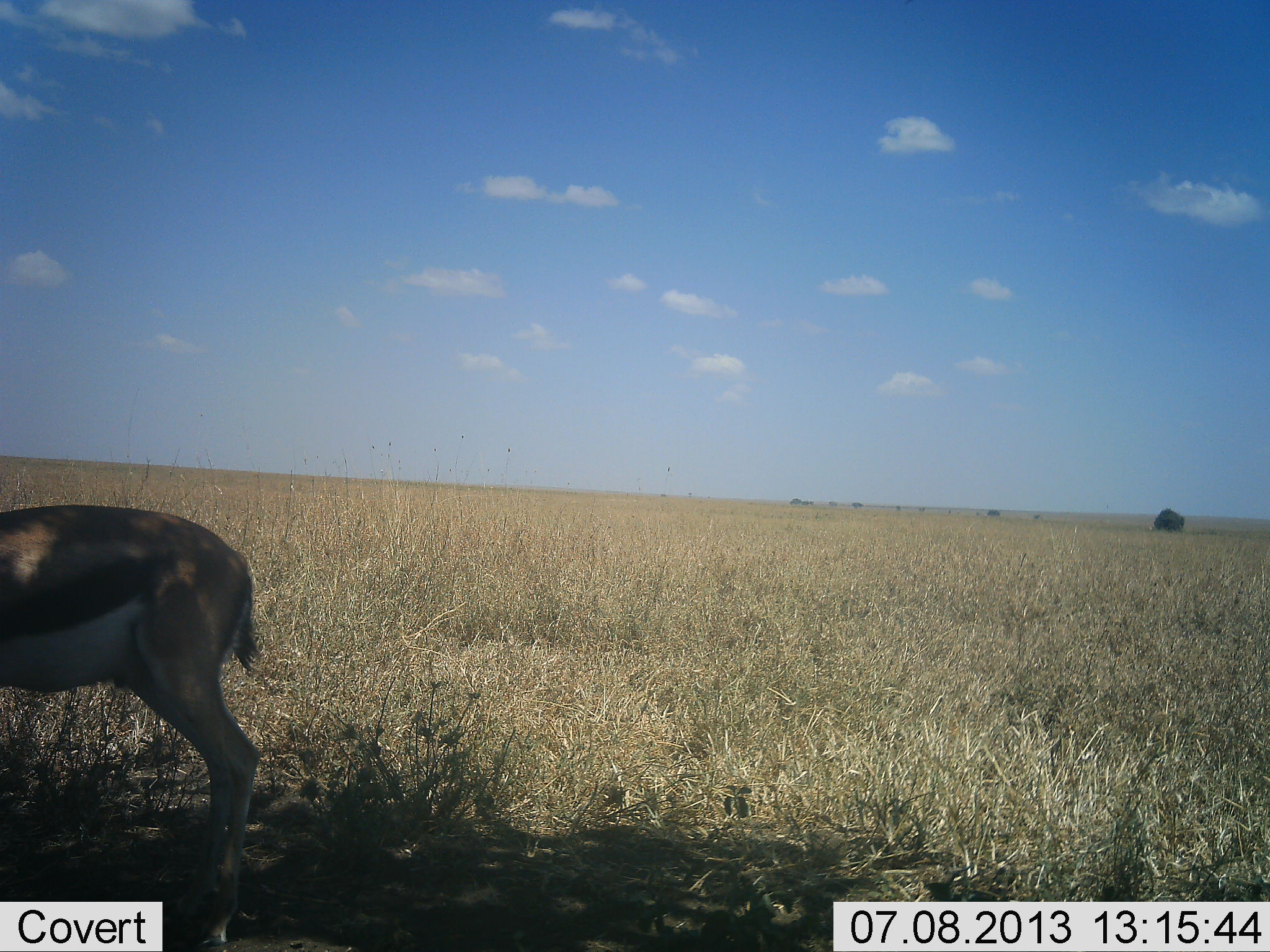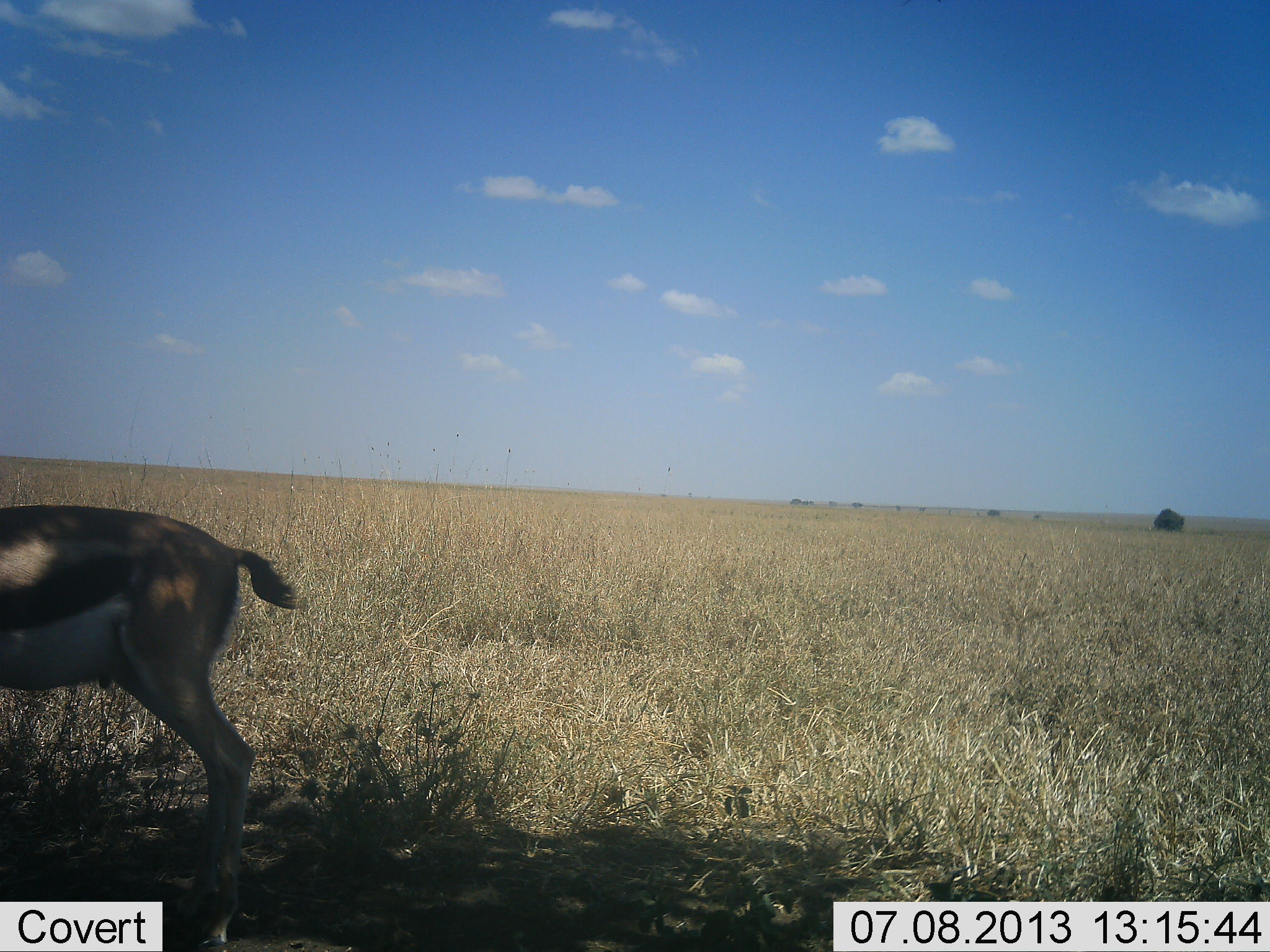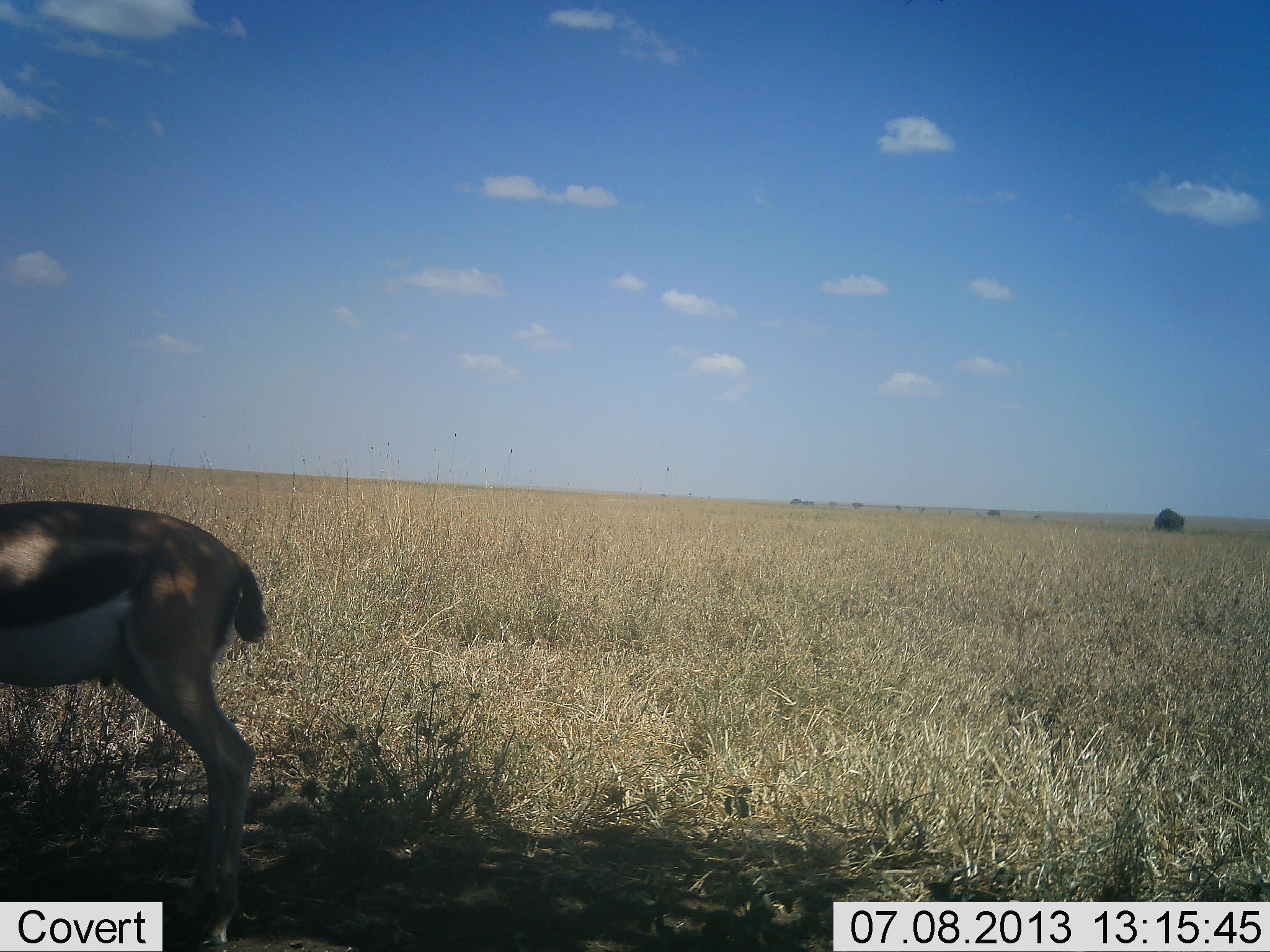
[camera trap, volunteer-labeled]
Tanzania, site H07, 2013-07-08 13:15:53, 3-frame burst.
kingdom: Animalia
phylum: Chordata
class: Mammalia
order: Artiodactyla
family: Bovidae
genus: Eudorcas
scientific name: Eudorcas thomsonii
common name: thomson's gazelle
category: gazellethomsons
Gazellethomsons (thomson's gazelle) (Eudorcas thomsonii), count 1. Behavior (volunteer vote fractions): standing 91%, resting 0%, moving 0%, interacting 0%. Young present (vote fraction): 0%. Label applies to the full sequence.